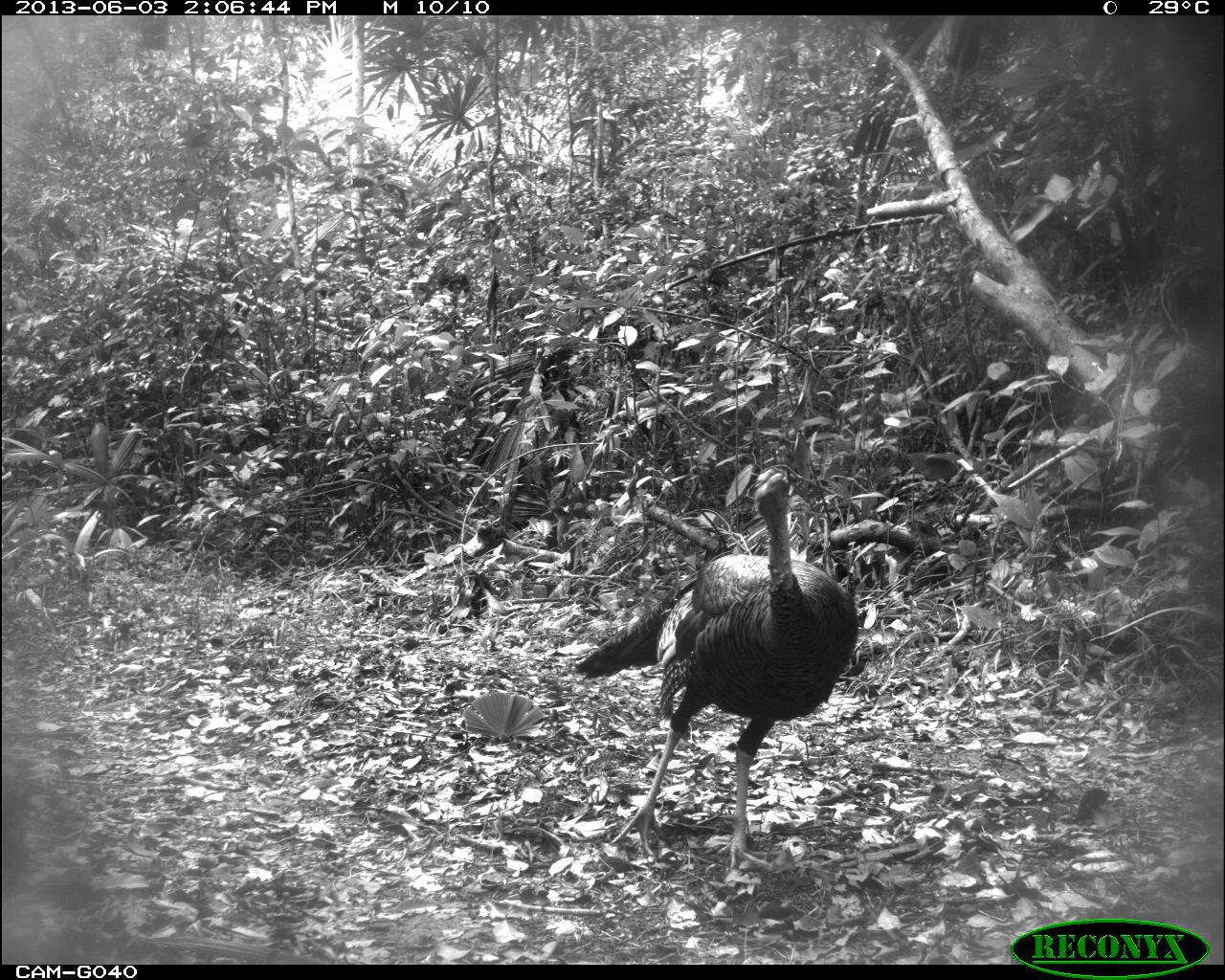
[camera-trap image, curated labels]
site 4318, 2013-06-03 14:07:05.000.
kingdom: Animalia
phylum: Chordata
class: Aves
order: Galliformes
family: Phasianidae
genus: Meleagris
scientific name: Meleagris ocellata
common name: ocellated turkey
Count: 1.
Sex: male.